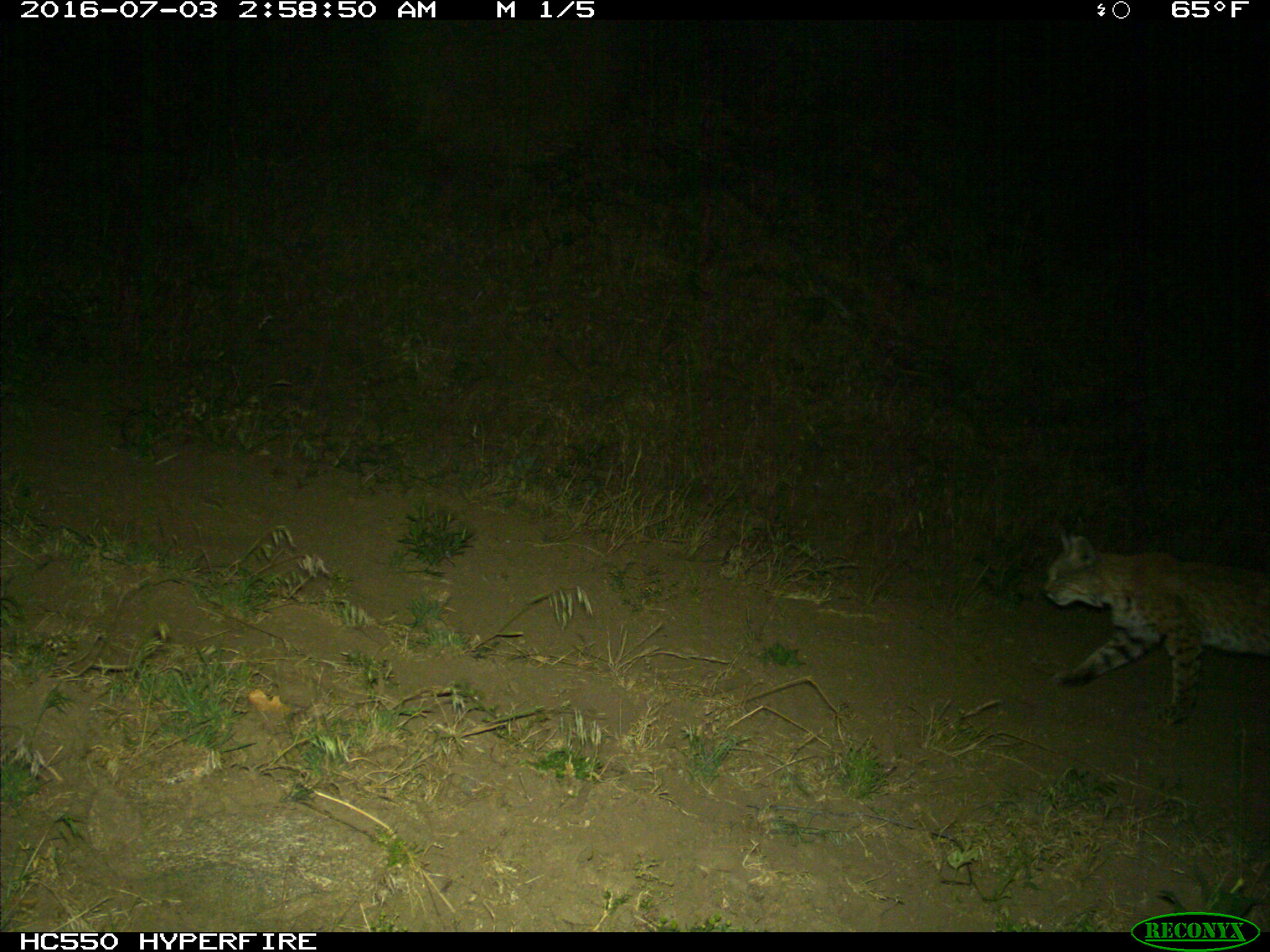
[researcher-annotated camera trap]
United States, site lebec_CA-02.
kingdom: Animalia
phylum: Chordata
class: Mammalia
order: Carnivora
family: Felidae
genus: Lynx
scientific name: Lynx rufus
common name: bobcat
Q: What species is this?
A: Lynx rufus (bobcat).